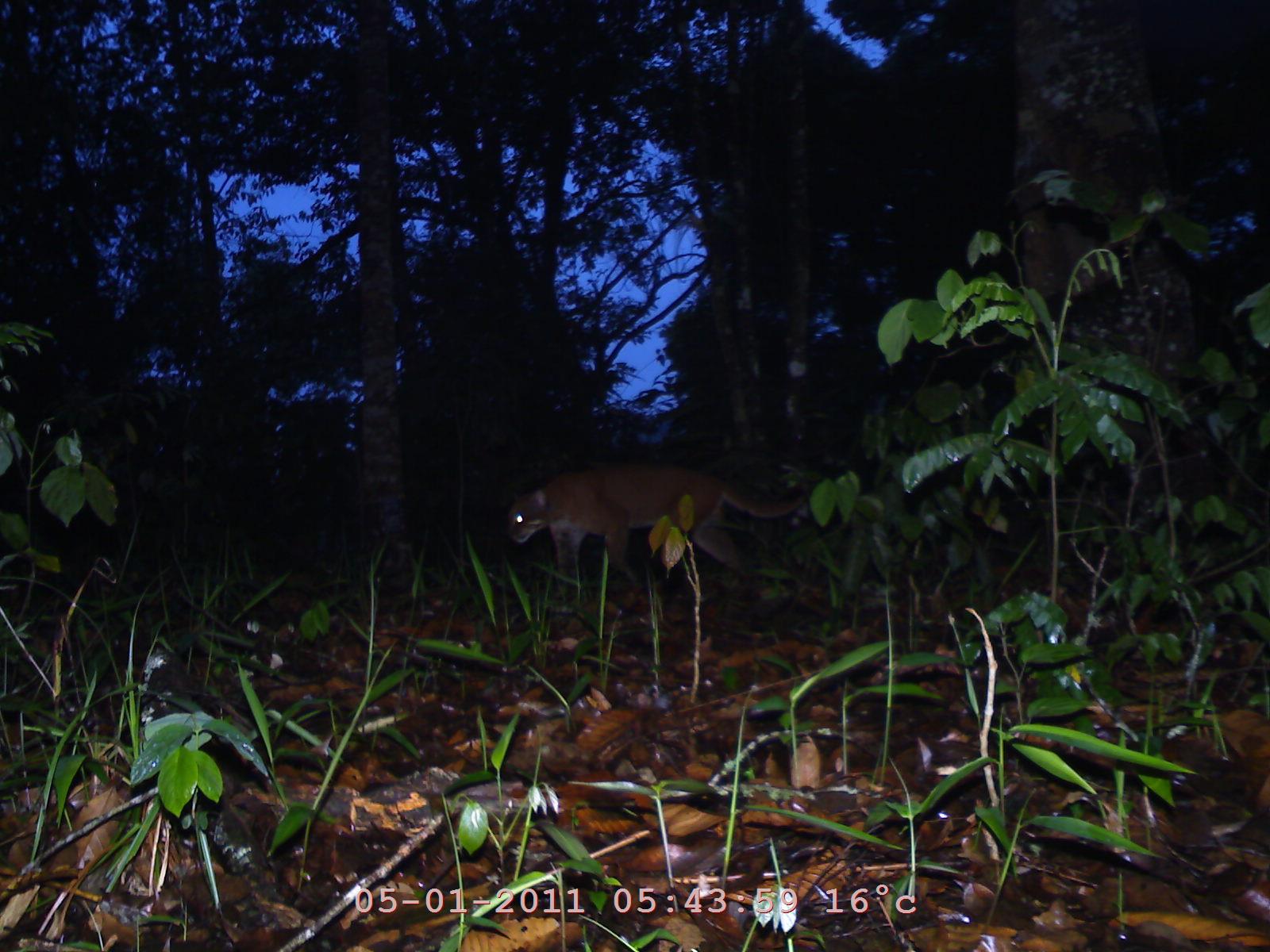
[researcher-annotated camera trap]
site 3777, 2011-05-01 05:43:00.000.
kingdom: Animalia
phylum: Chordata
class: Mammalia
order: Carnivora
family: Felidae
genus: Catopuma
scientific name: Catopuma temminckii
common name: asian golden cat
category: pardofelis temminckii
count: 1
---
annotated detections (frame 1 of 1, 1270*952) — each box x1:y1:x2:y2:
pardofelis temminckii: 503:458:810:599